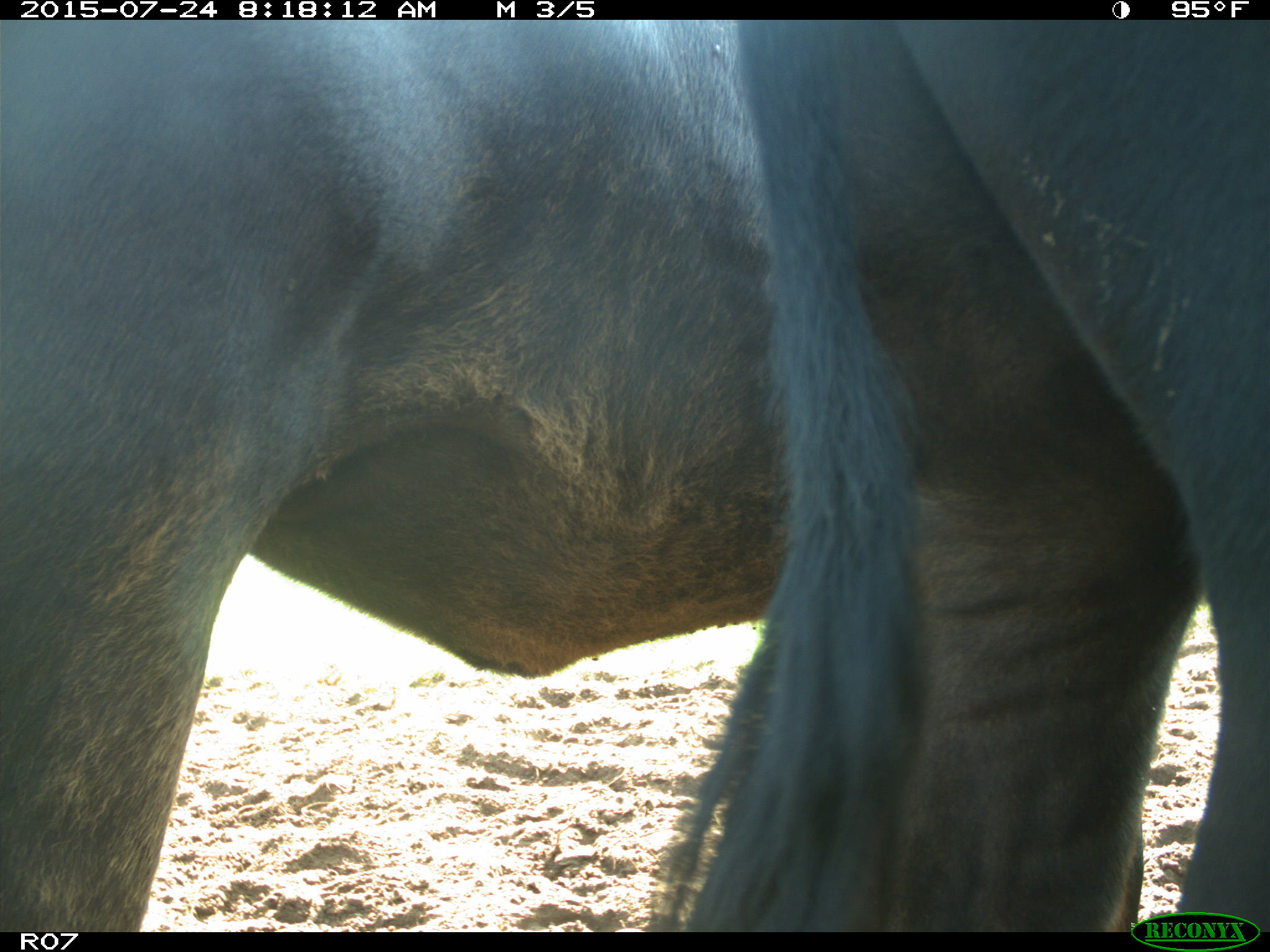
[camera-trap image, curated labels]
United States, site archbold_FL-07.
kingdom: Animalia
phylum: Chordata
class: Mammalia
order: Artiodactyla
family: Bovidae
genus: Bos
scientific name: Bos taurus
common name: domestic cow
Bos taurus (domestic cow).